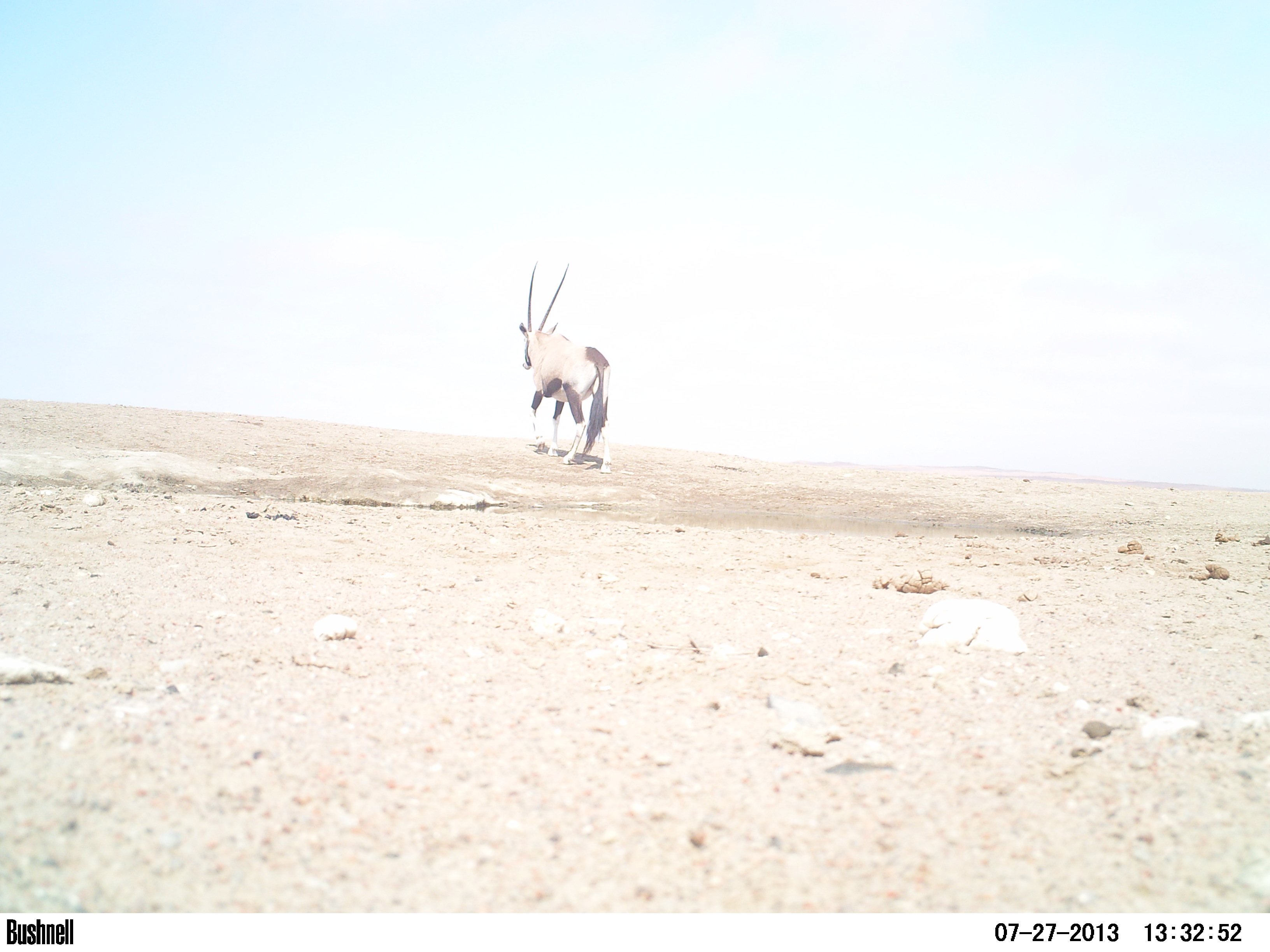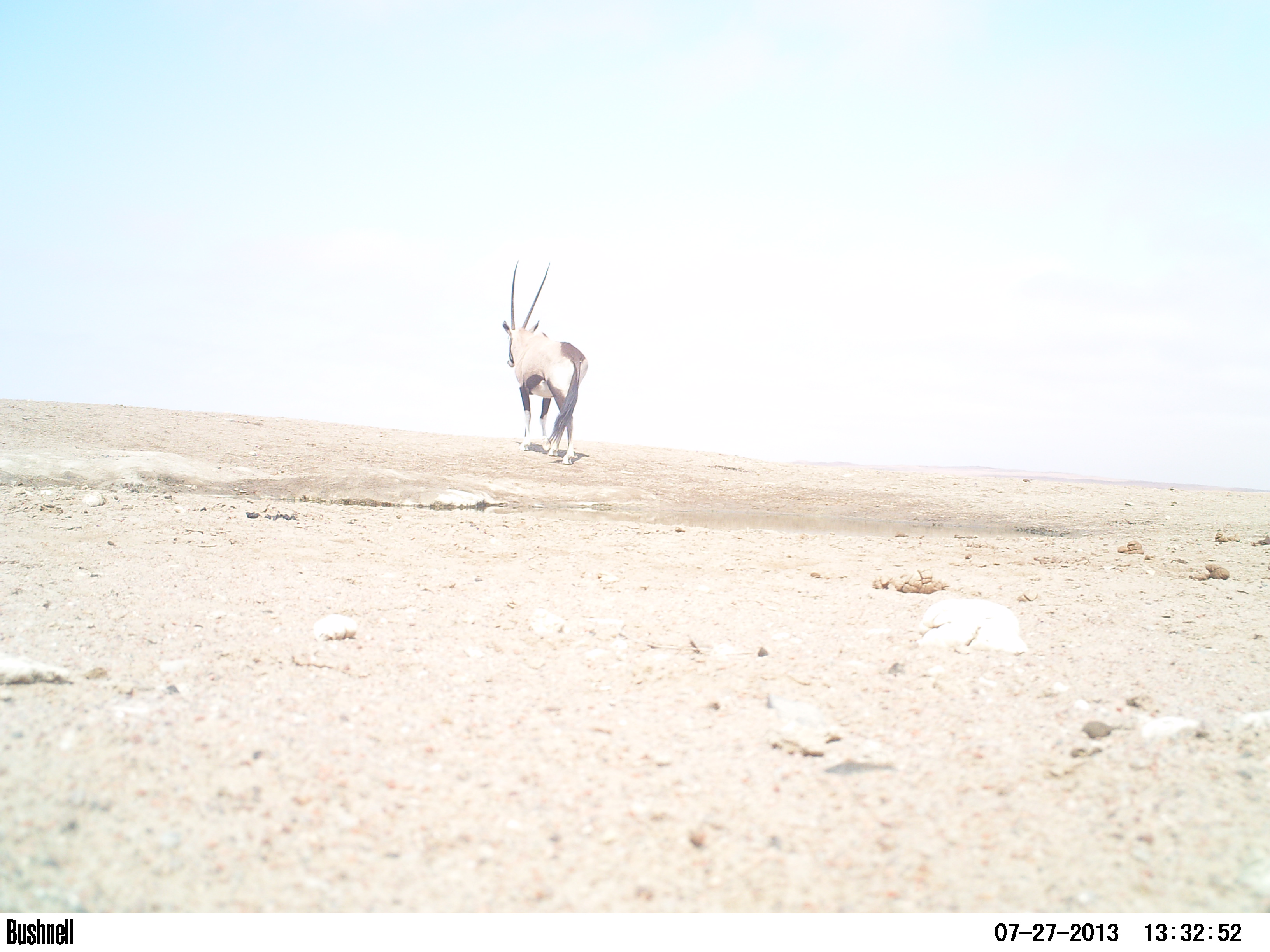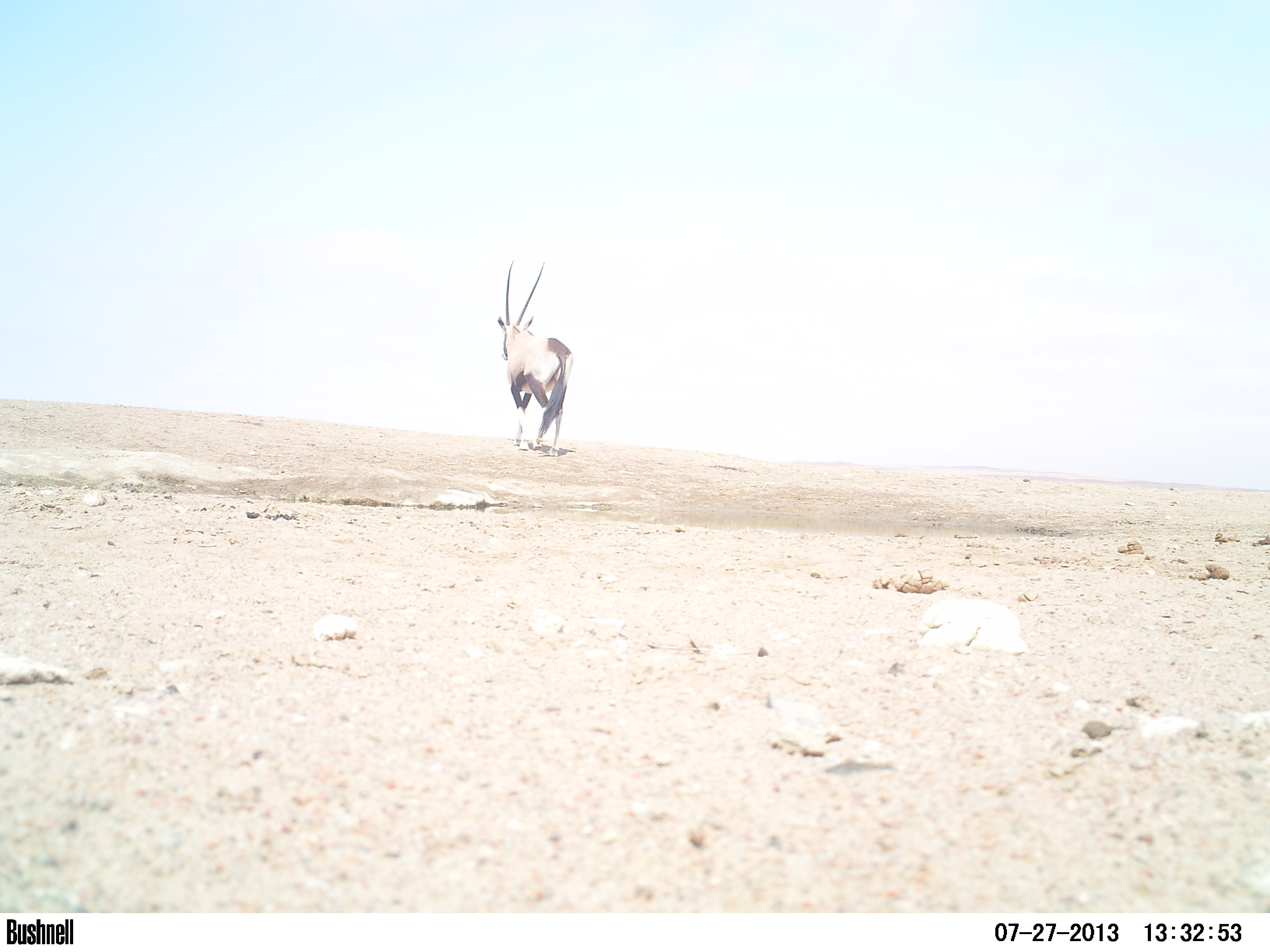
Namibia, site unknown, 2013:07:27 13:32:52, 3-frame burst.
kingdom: Animalia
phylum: Chordata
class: Mammalia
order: Artiodactyla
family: Bovidae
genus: Oryx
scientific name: Oryx gazella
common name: gemsbok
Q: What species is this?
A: Oryx gazella (gemsbok).